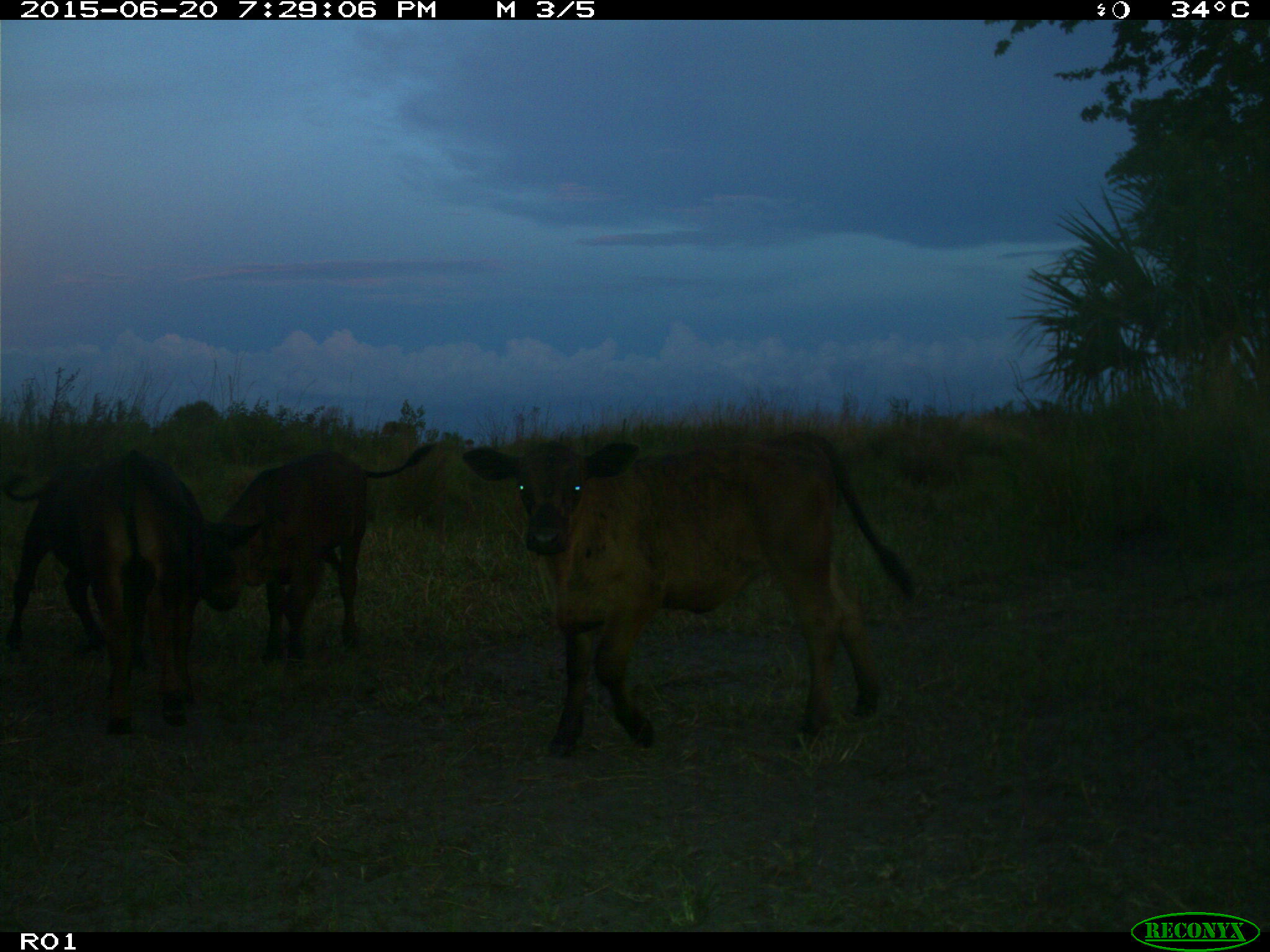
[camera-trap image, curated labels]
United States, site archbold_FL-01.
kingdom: Animalia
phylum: Chordata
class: Mammalia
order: Artiodactyla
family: Bovidae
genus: Bos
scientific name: Bos taurus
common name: domestic cow